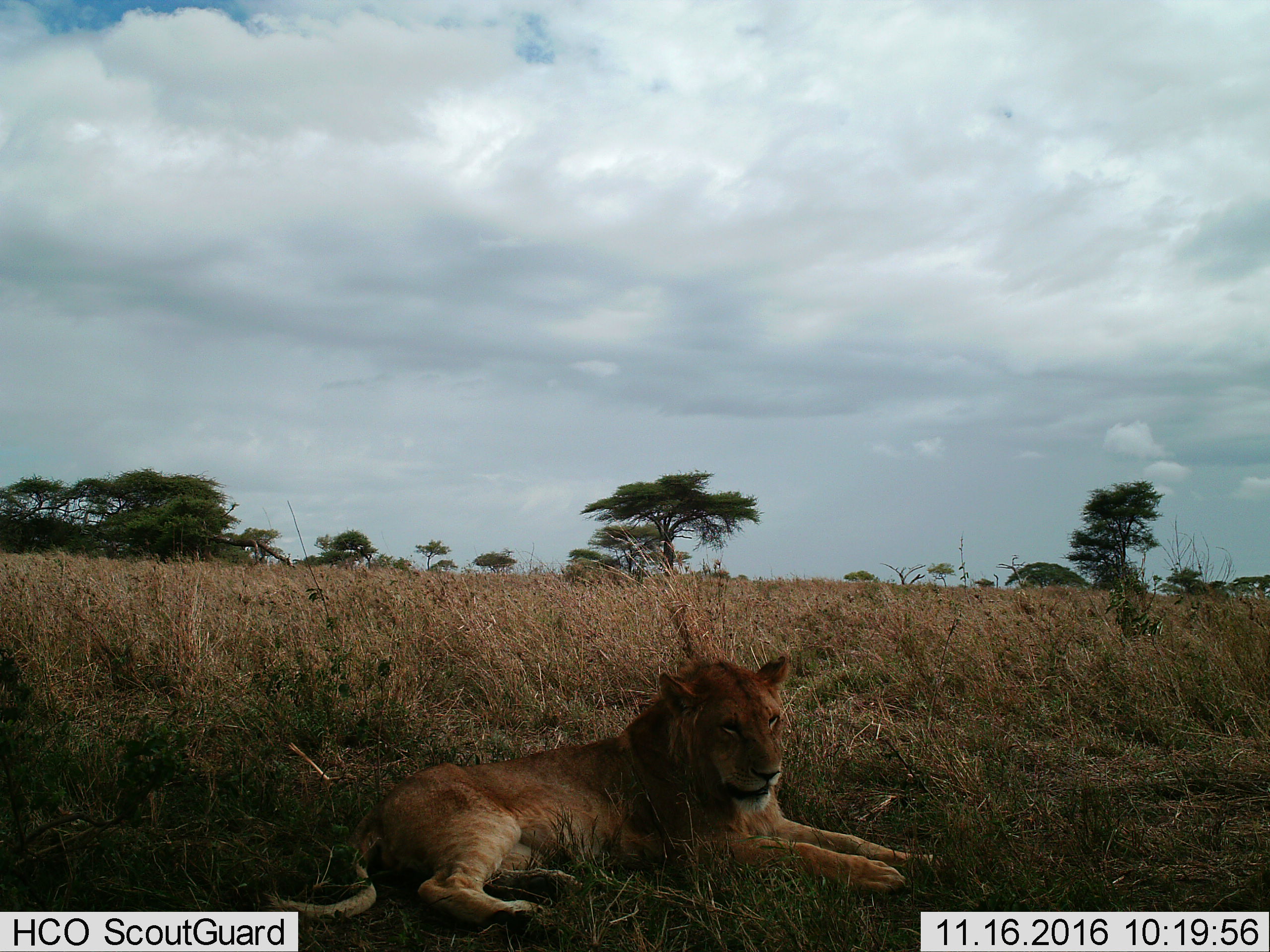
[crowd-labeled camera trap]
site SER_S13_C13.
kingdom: Animalia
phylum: Chordata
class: Mammalia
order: Carnivora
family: Felidae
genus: Panthera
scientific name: Panthera leo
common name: lion male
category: lionmale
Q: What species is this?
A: Lionmale (lion male) (Panthera leo).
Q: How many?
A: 1.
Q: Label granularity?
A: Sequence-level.